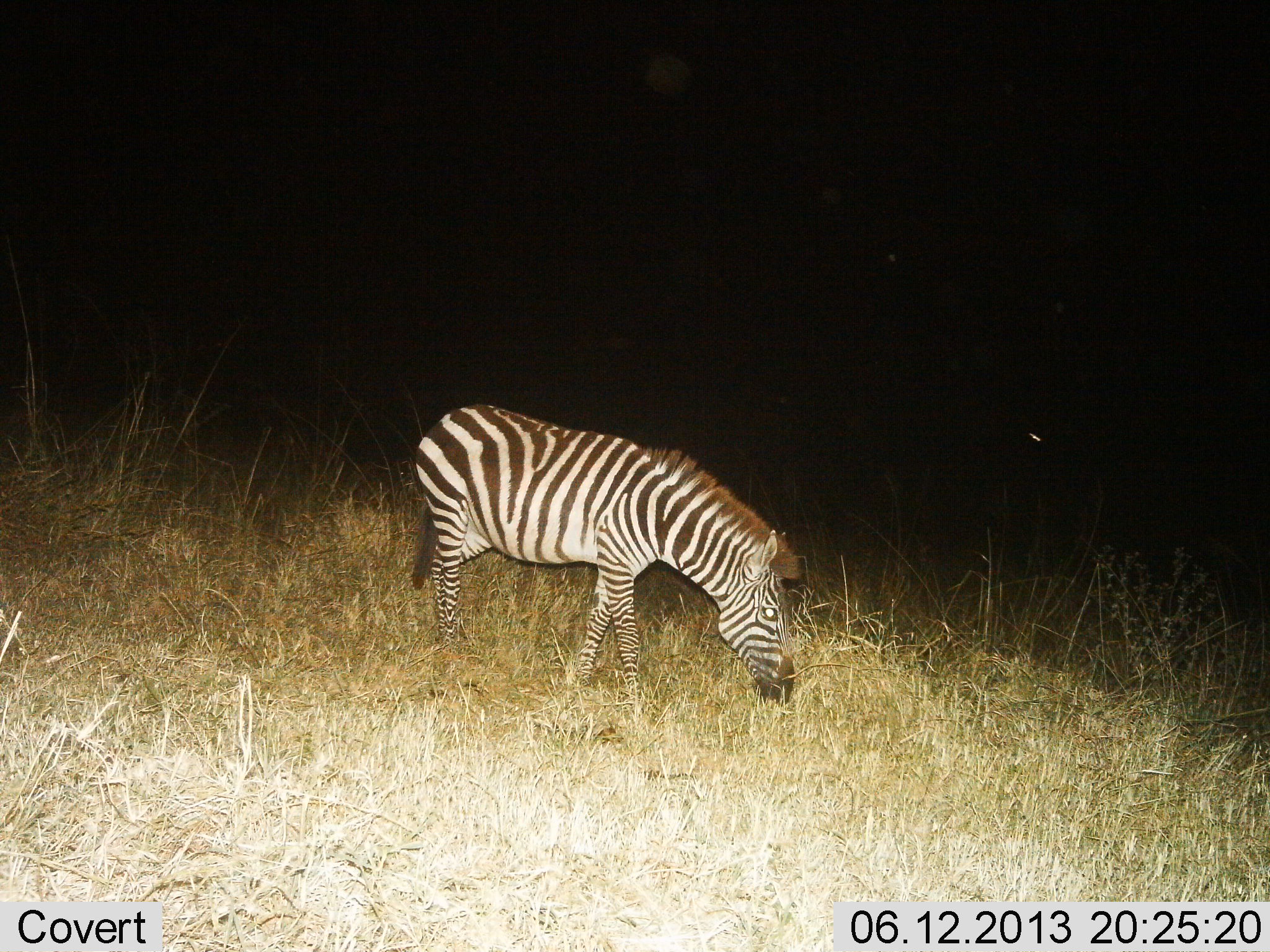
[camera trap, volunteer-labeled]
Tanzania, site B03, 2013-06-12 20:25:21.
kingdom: Animalia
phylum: Chordata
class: Mammalia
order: Perissodactyla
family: Equidae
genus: Equus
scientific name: Equus quagga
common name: plains zebra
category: zebra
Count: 1.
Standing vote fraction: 12%.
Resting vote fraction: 0%.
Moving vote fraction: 8%.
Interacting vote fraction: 0%.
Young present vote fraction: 4%.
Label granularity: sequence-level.